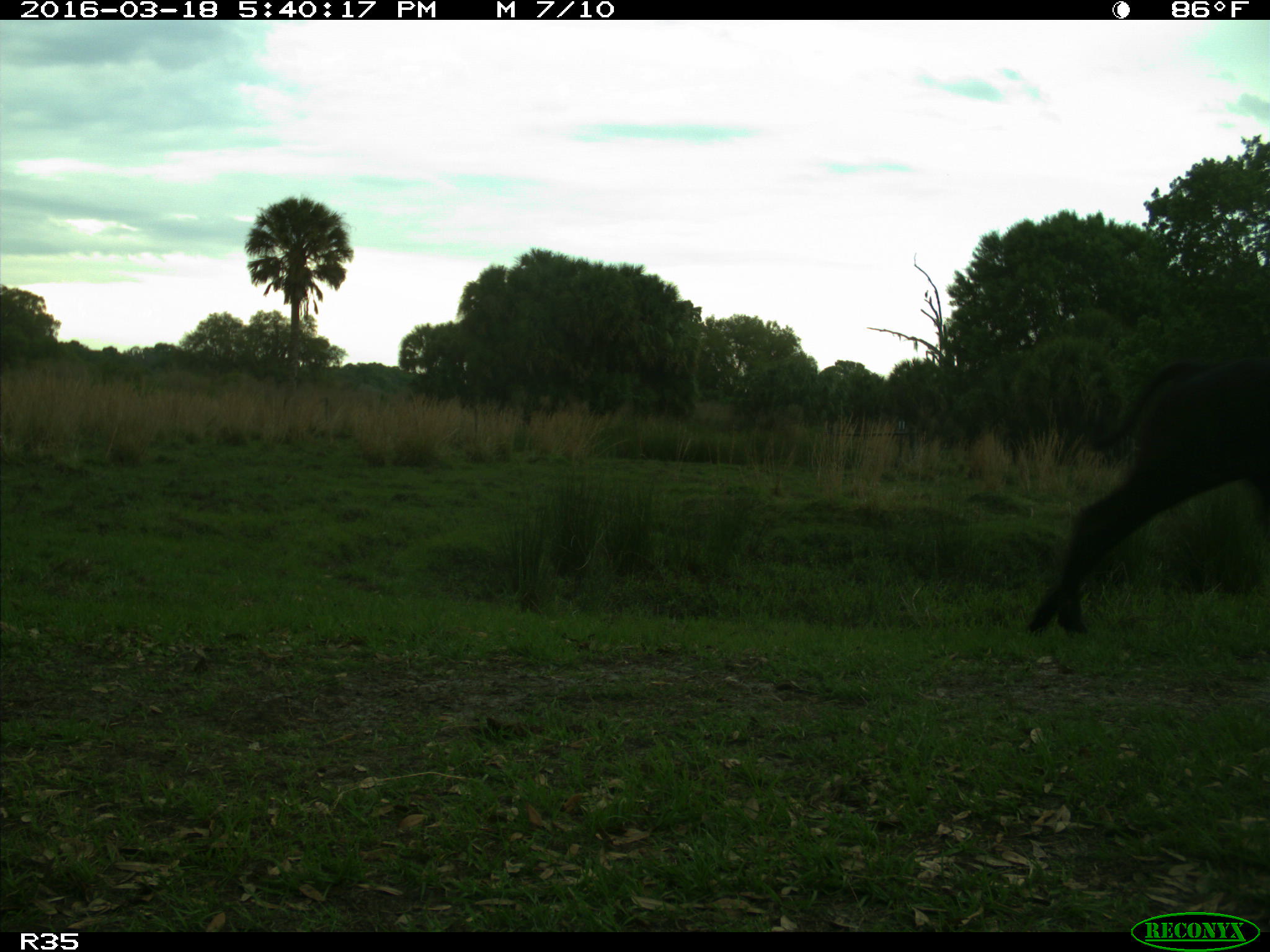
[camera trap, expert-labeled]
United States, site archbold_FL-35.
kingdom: Animalia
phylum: Chordata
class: Mammalia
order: Artiodactyla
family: Bovidae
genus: Bos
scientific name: Bos taurus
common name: domestic cow